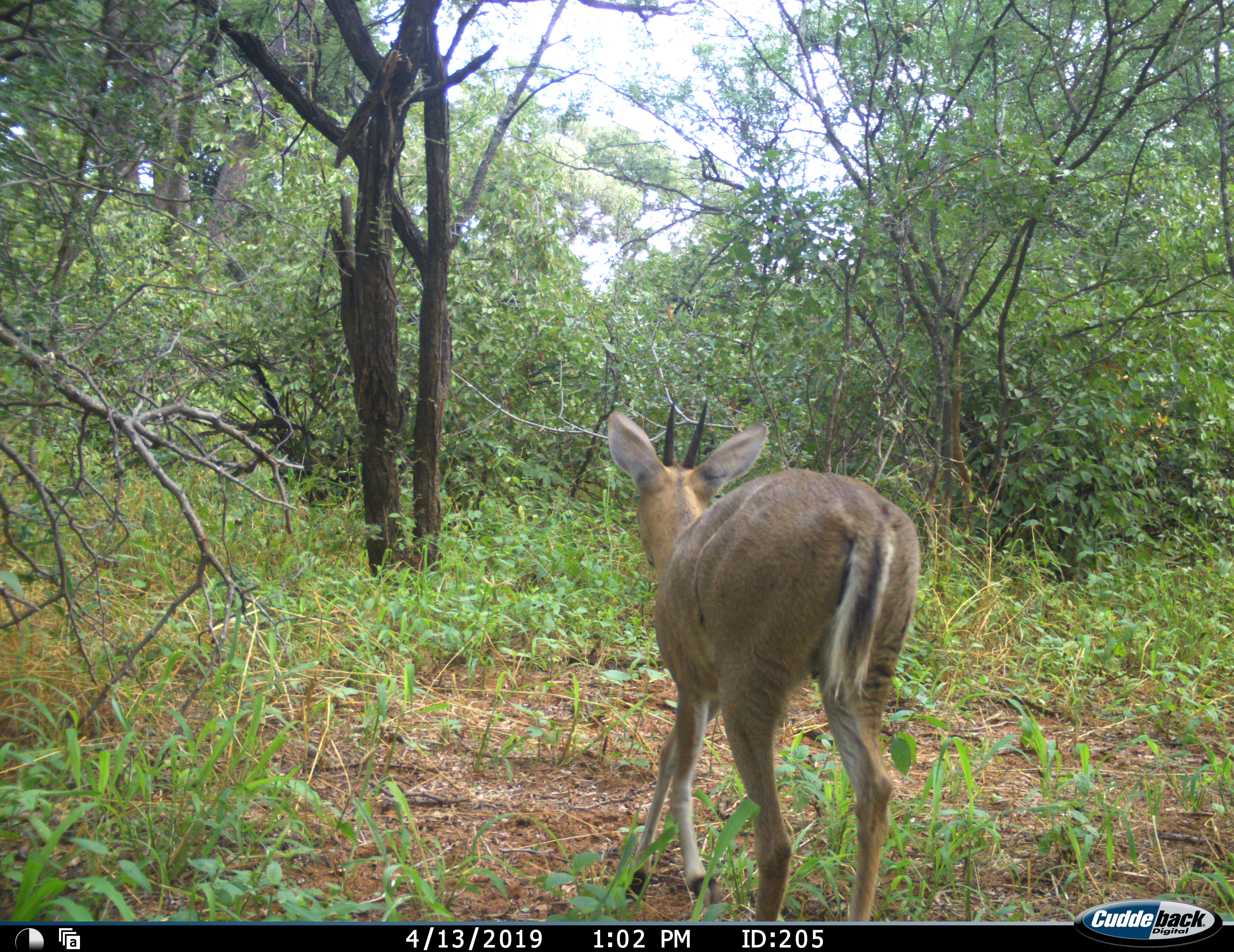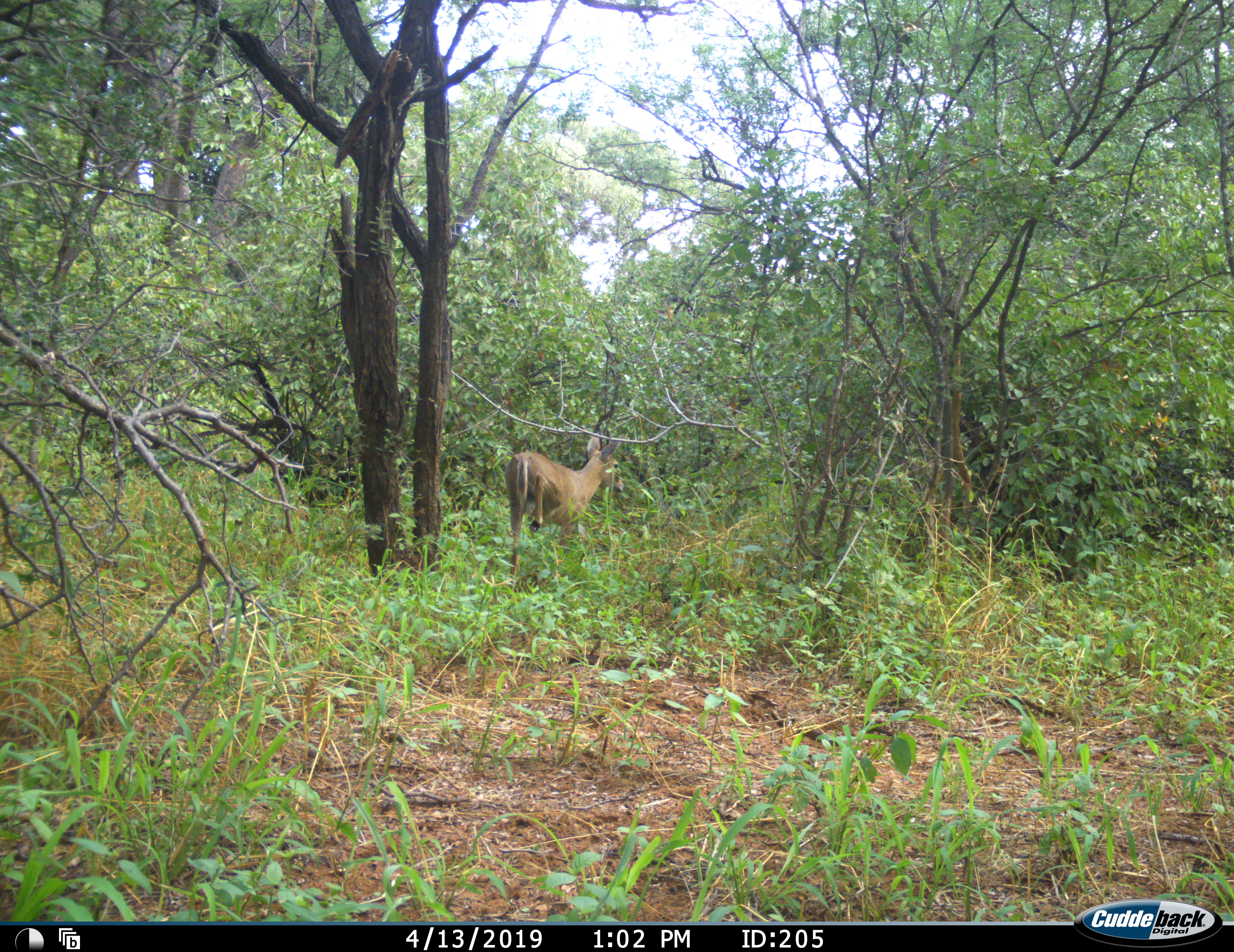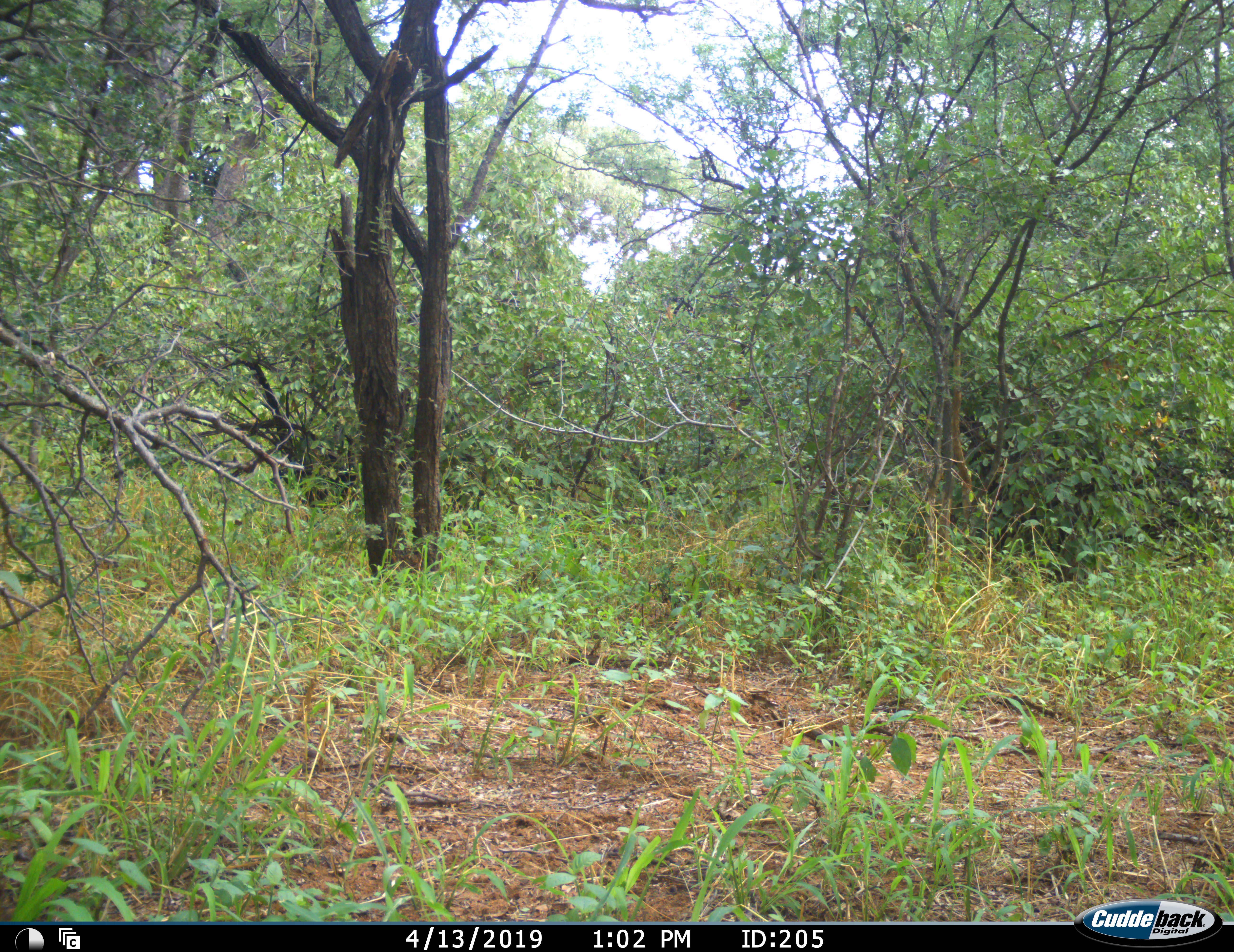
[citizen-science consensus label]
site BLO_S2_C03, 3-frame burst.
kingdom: Animalia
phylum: Chordata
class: Mammalia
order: Artiodactyla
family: Bovidae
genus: Sylvicapra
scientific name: Sylvicapra grimmia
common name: common duiker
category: duikercommongrey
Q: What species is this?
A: Duikercommongrey (common duiker) (Sylvicapra grimmia).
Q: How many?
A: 1.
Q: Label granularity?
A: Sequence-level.